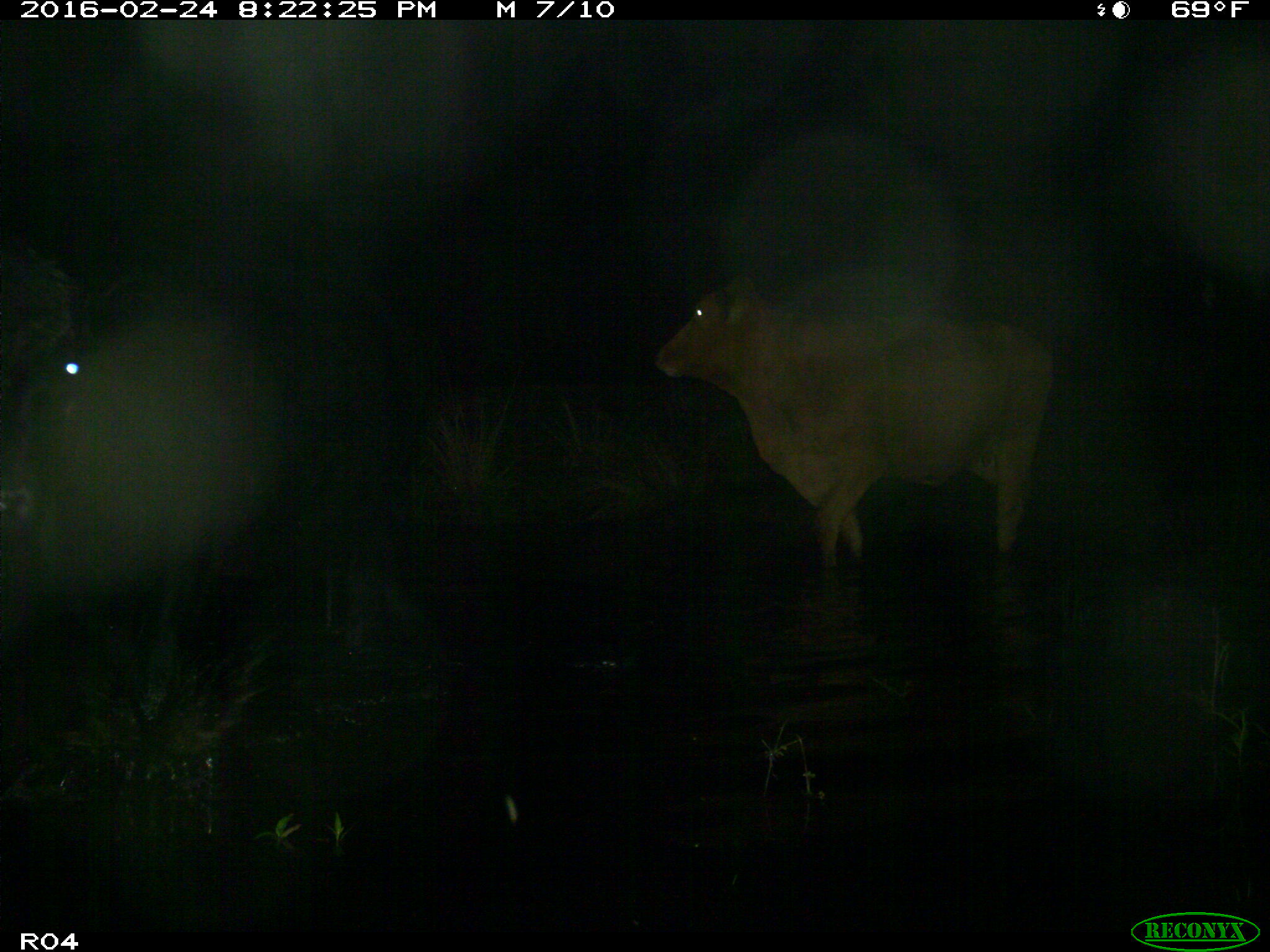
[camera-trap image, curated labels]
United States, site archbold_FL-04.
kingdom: Animalia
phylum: Chordata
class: Mammalia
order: Artiodactyla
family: Bovidae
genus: Bos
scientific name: Bos taurus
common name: domestic cow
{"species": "Bos taurus (domestic cow)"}